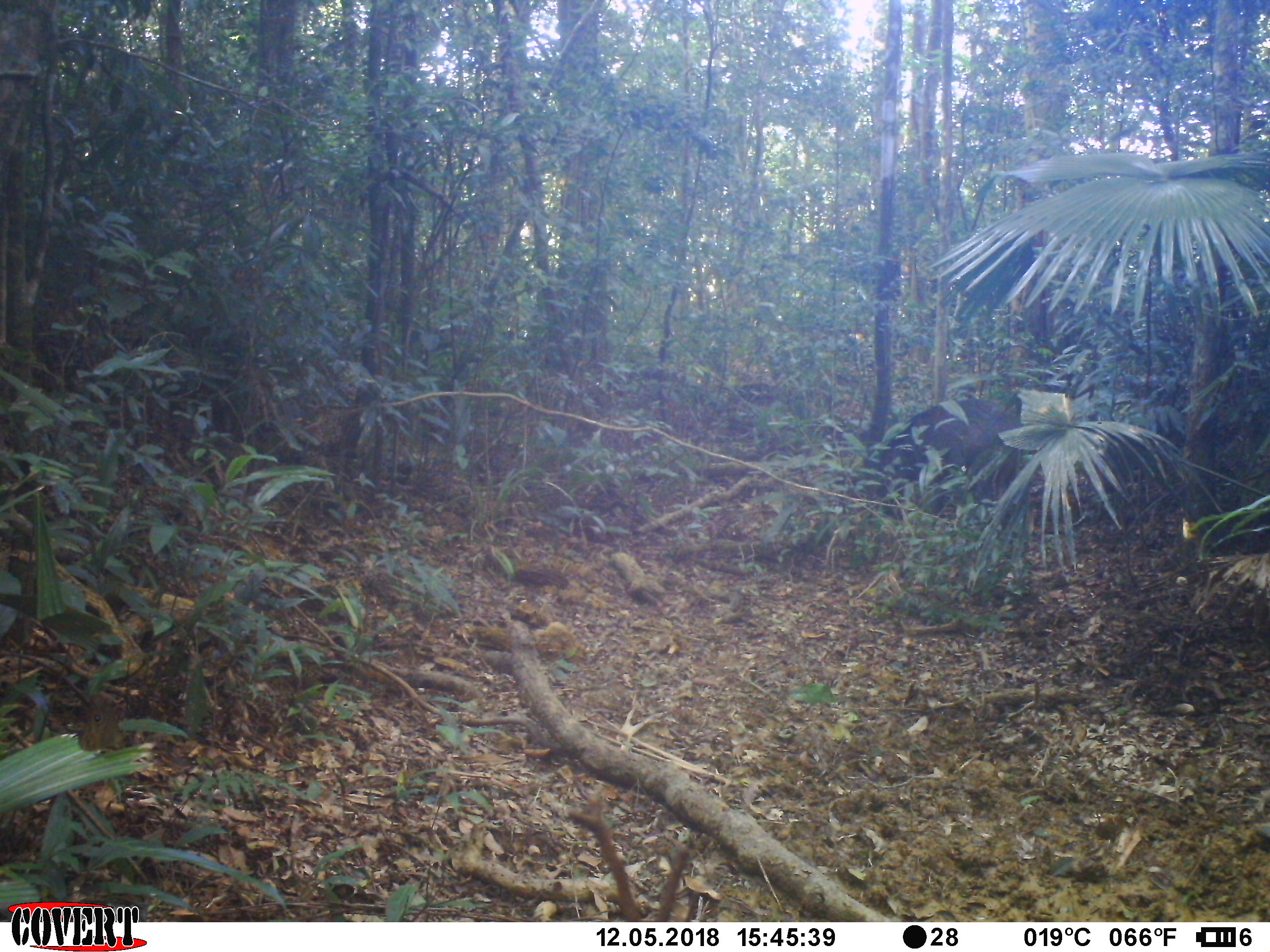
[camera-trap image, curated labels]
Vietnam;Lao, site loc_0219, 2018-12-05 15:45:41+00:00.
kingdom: Animalia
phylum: Chordata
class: Mammalia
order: Artiodactyla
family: Suidae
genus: Sus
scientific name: Sus scrofa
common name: eurasian wild pig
Eurasian wild pig (Sus scrofa). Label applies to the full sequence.